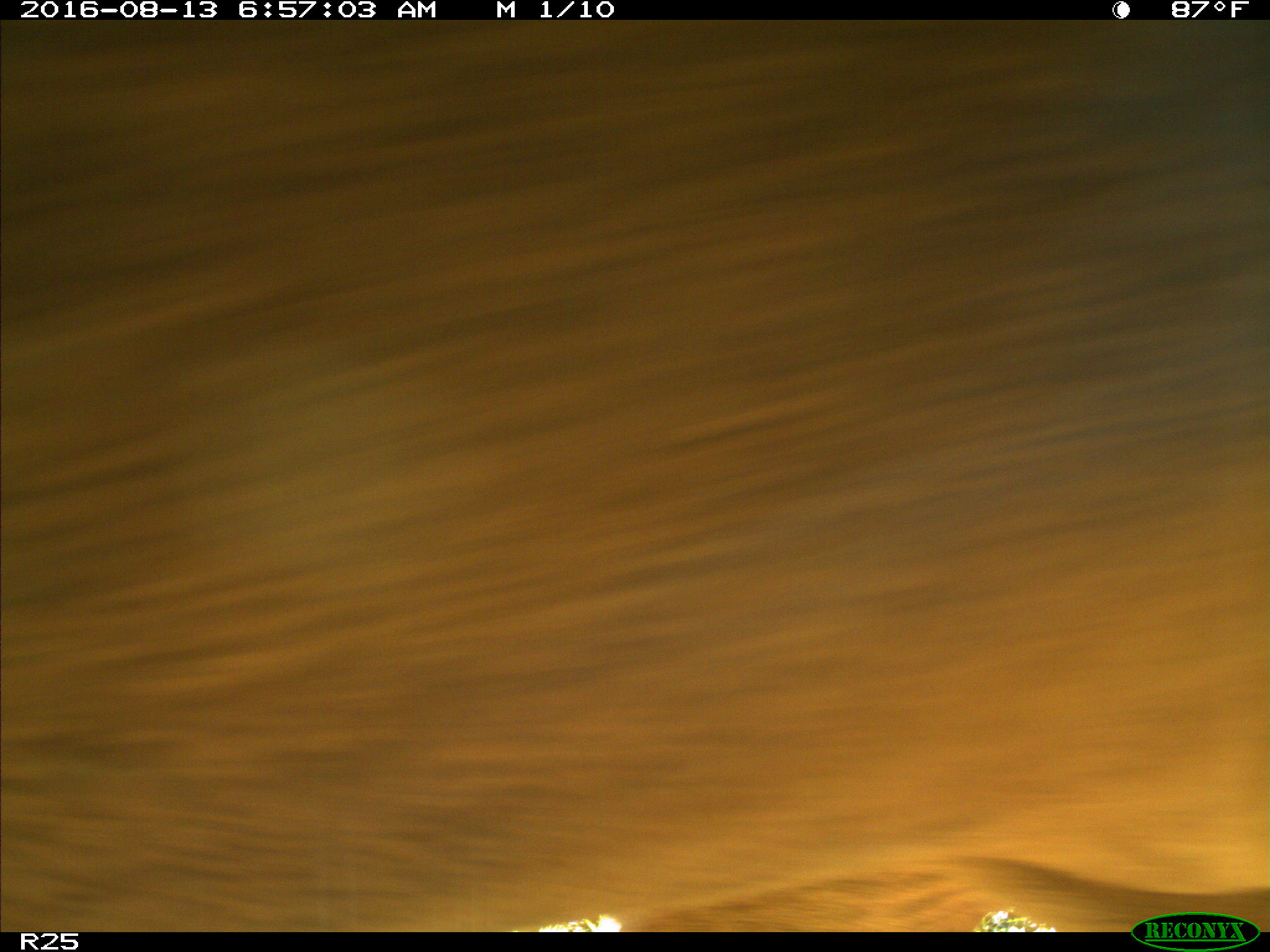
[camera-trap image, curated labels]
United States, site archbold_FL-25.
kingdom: Animalia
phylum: Chordata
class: Mammalia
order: Artiodactyla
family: Bovidae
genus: Bos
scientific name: Bos taurus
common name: domestic cow